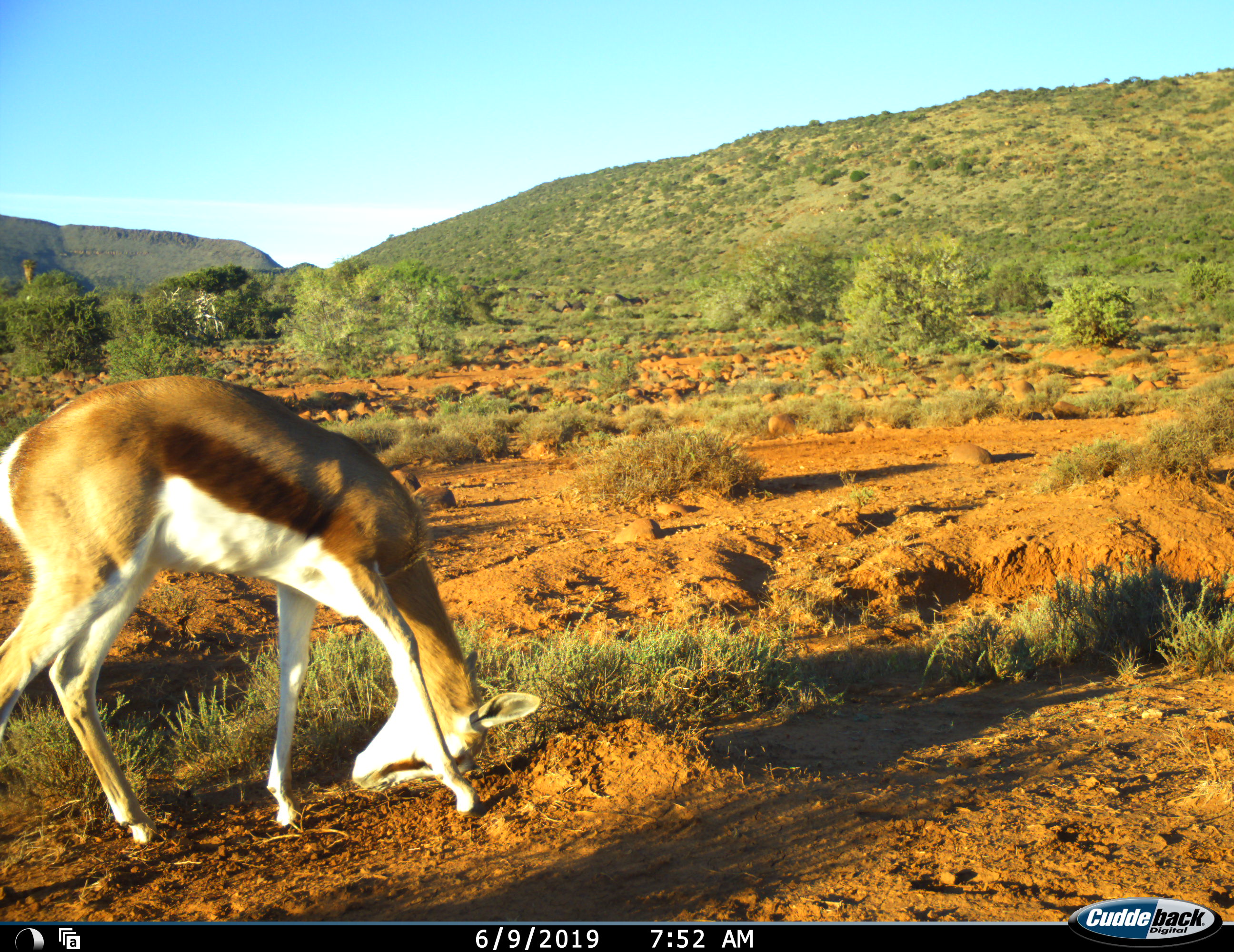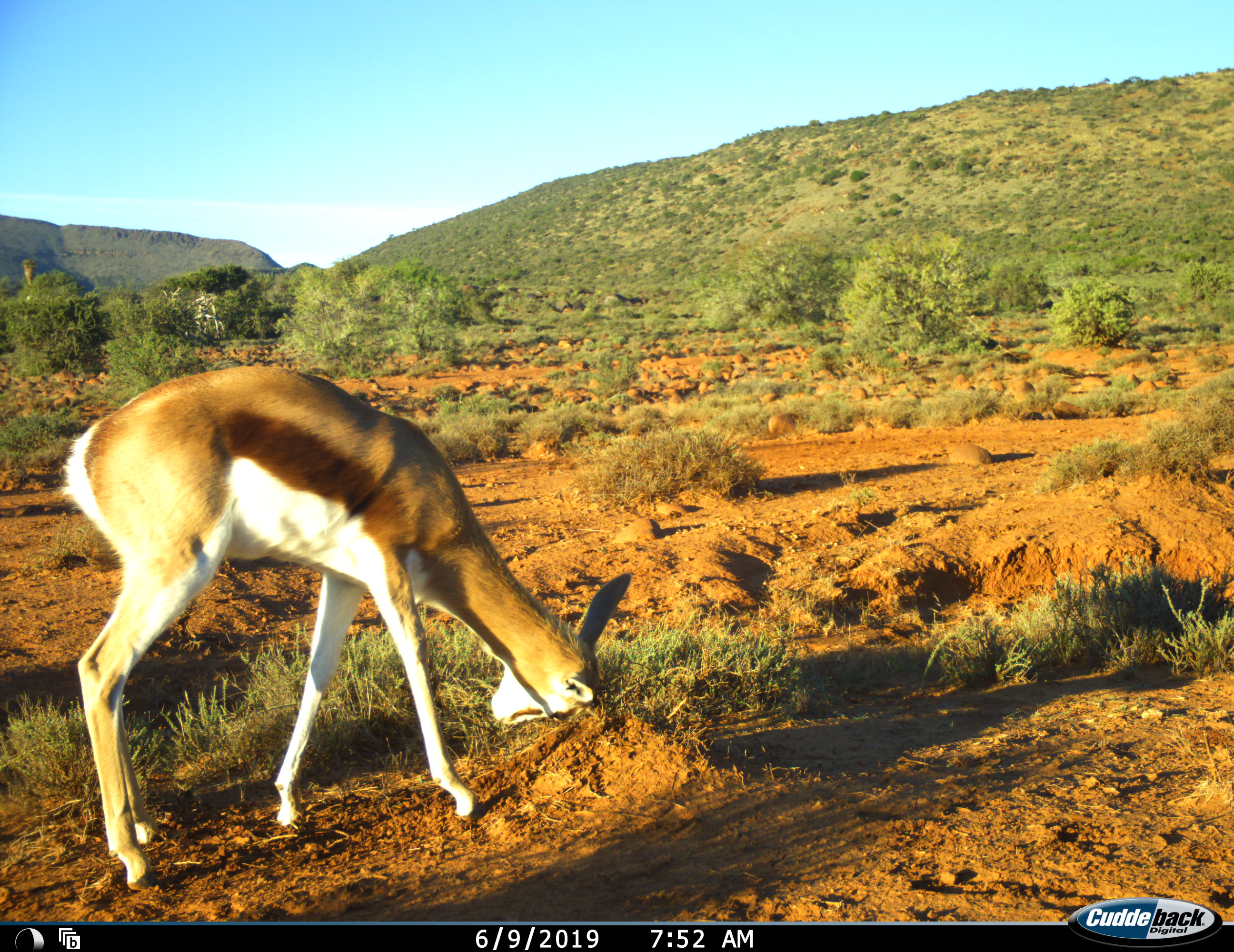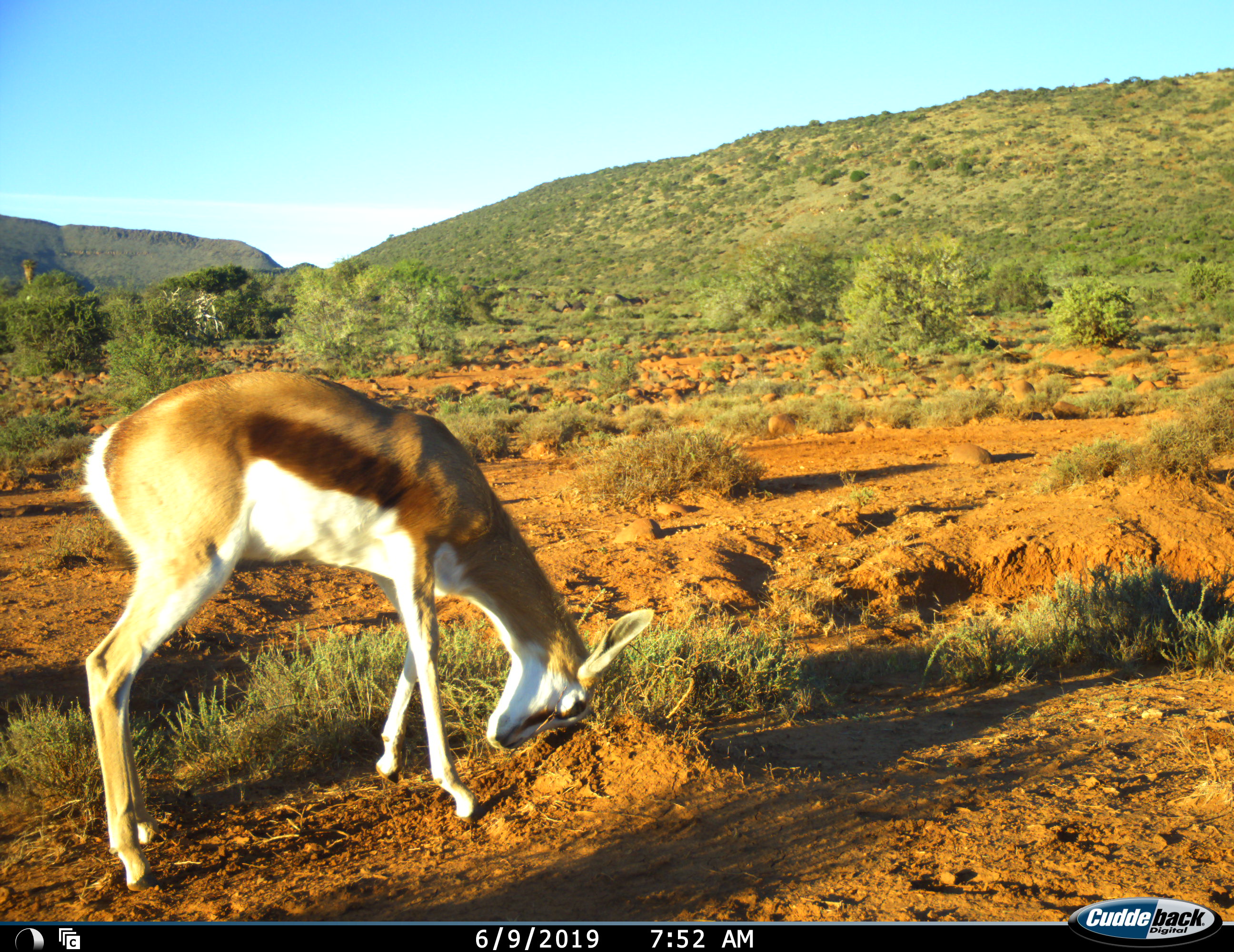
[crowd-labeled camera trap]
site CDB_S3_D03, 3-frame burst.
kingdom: Animalia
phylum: Chordata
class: Mammalia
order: Artiodactyla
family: Bovidae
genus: Antidorcas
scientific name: Antidorcas marsupialis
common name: springbok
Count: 1.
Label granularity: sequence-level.